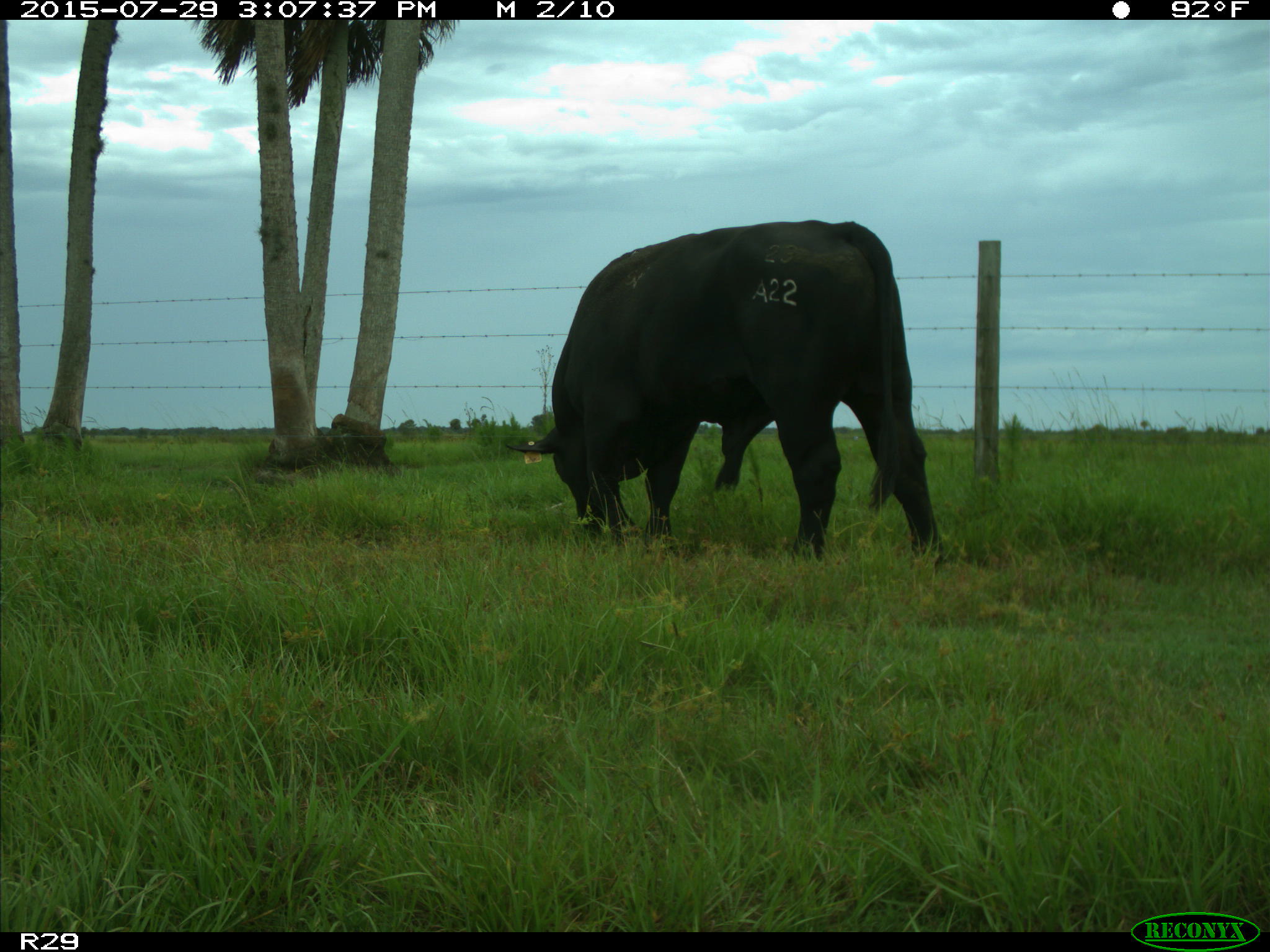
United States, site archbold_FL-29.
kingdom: Animalia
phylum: Chordata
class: Mammalia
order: Artiodactyla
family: Bovidae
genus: Bos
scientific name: Bos taurus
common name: domestic cow